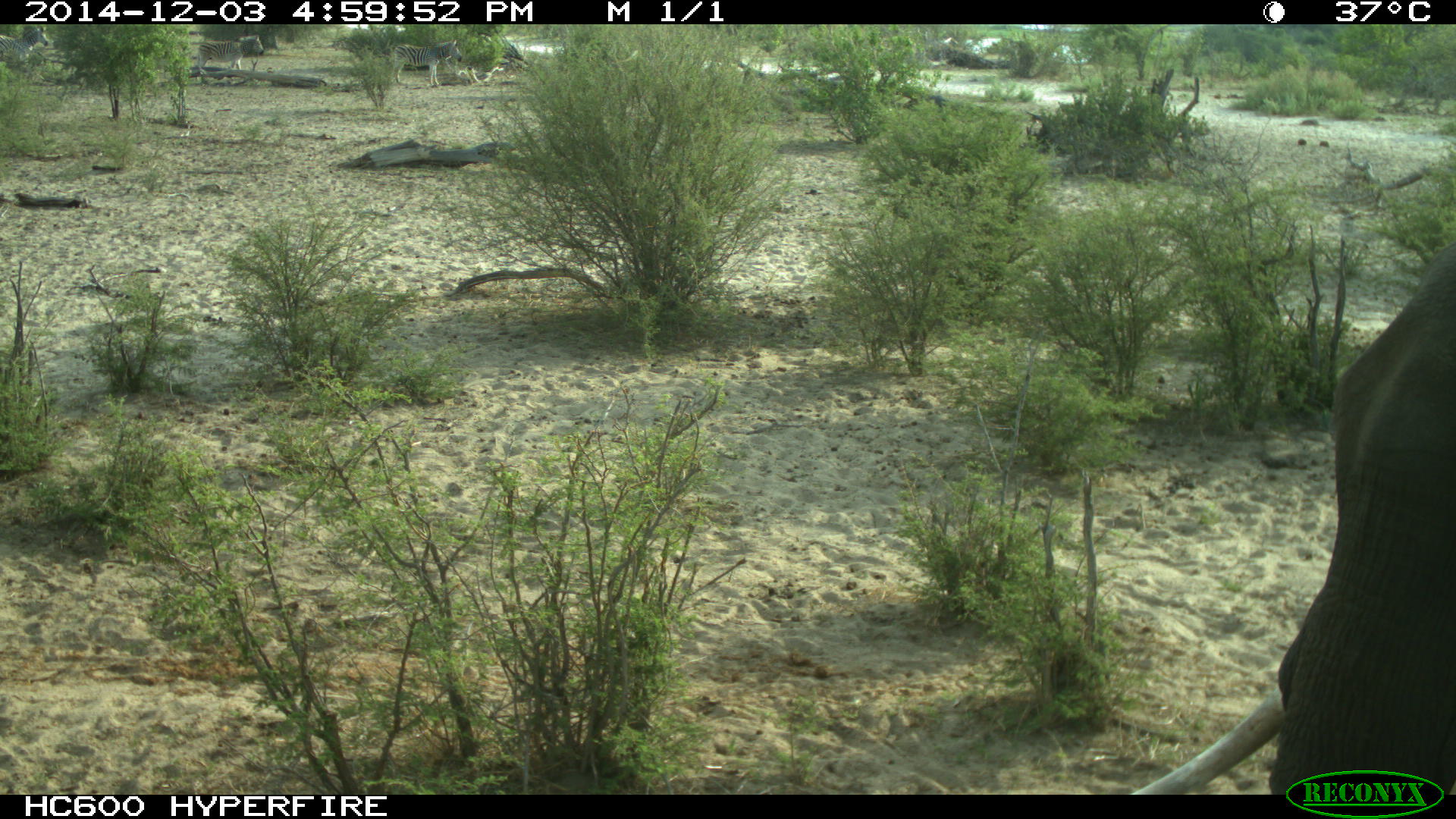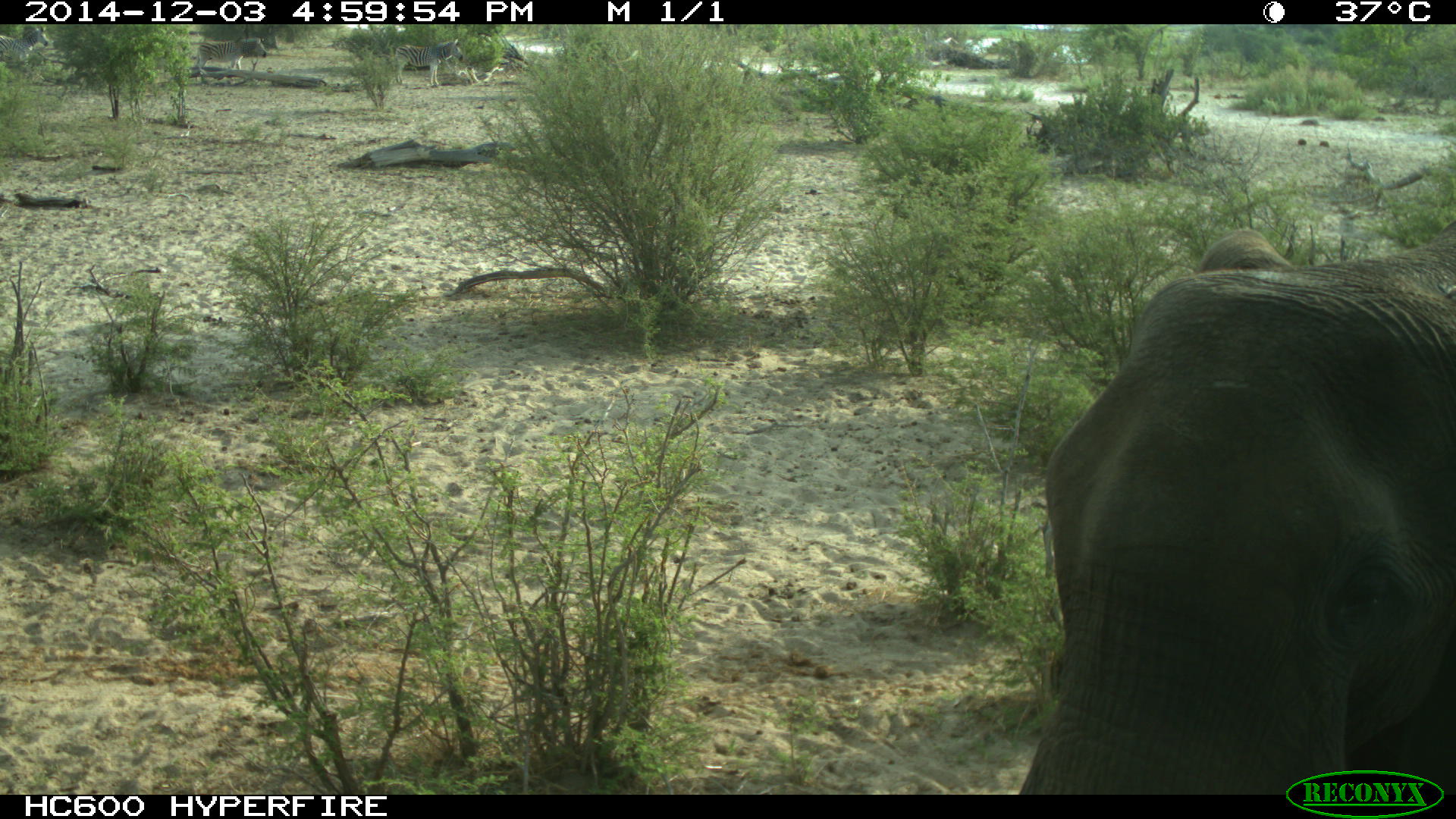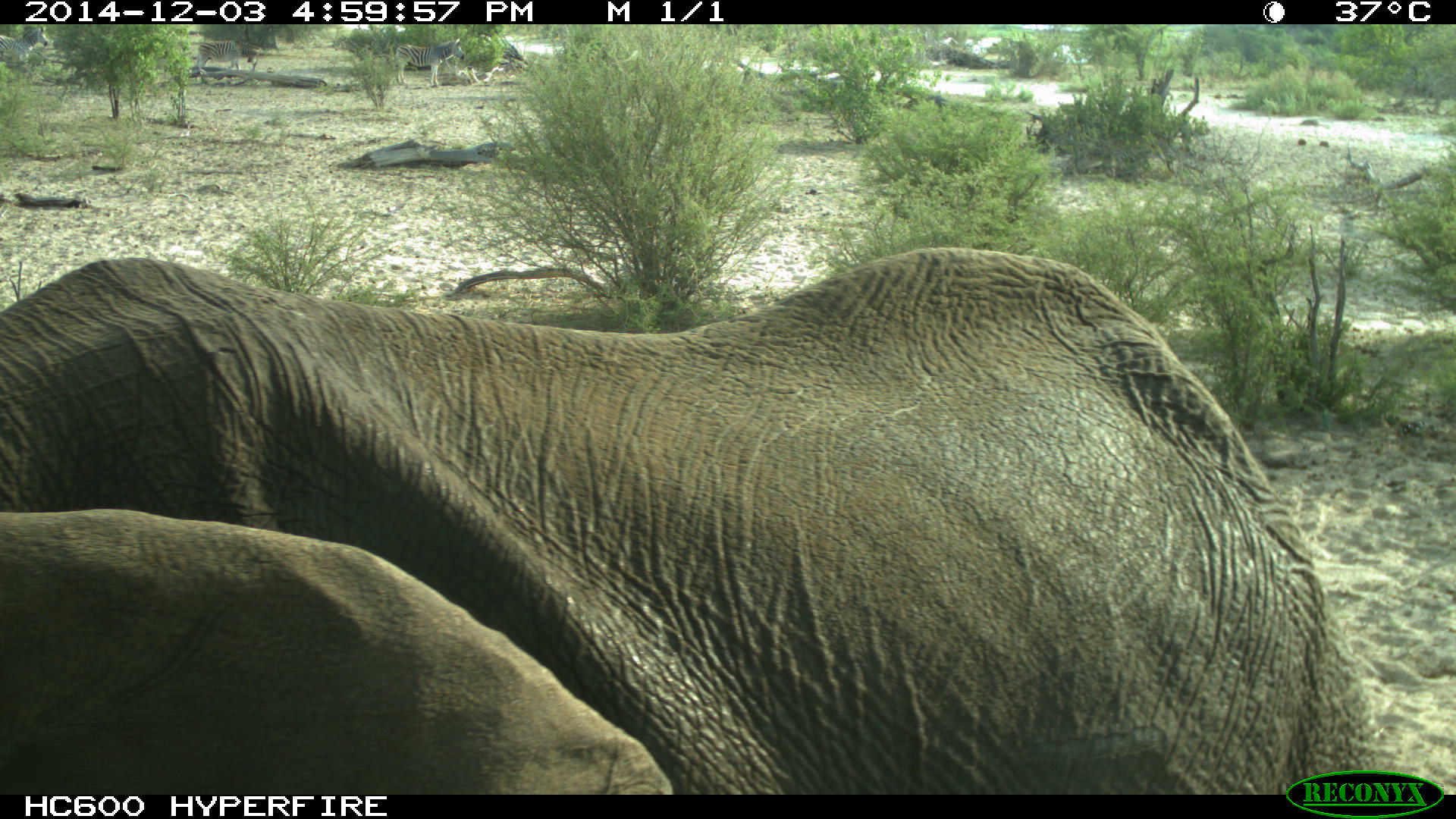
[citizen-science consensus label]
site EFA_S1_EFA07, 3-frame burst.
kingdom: Animalia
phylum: Chordata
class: Mammalia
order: Proboscidea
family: Elephantidae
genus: Loxodonta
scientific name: Loxodonta africana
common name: african bush elephant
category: elephant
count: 2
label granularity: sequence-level